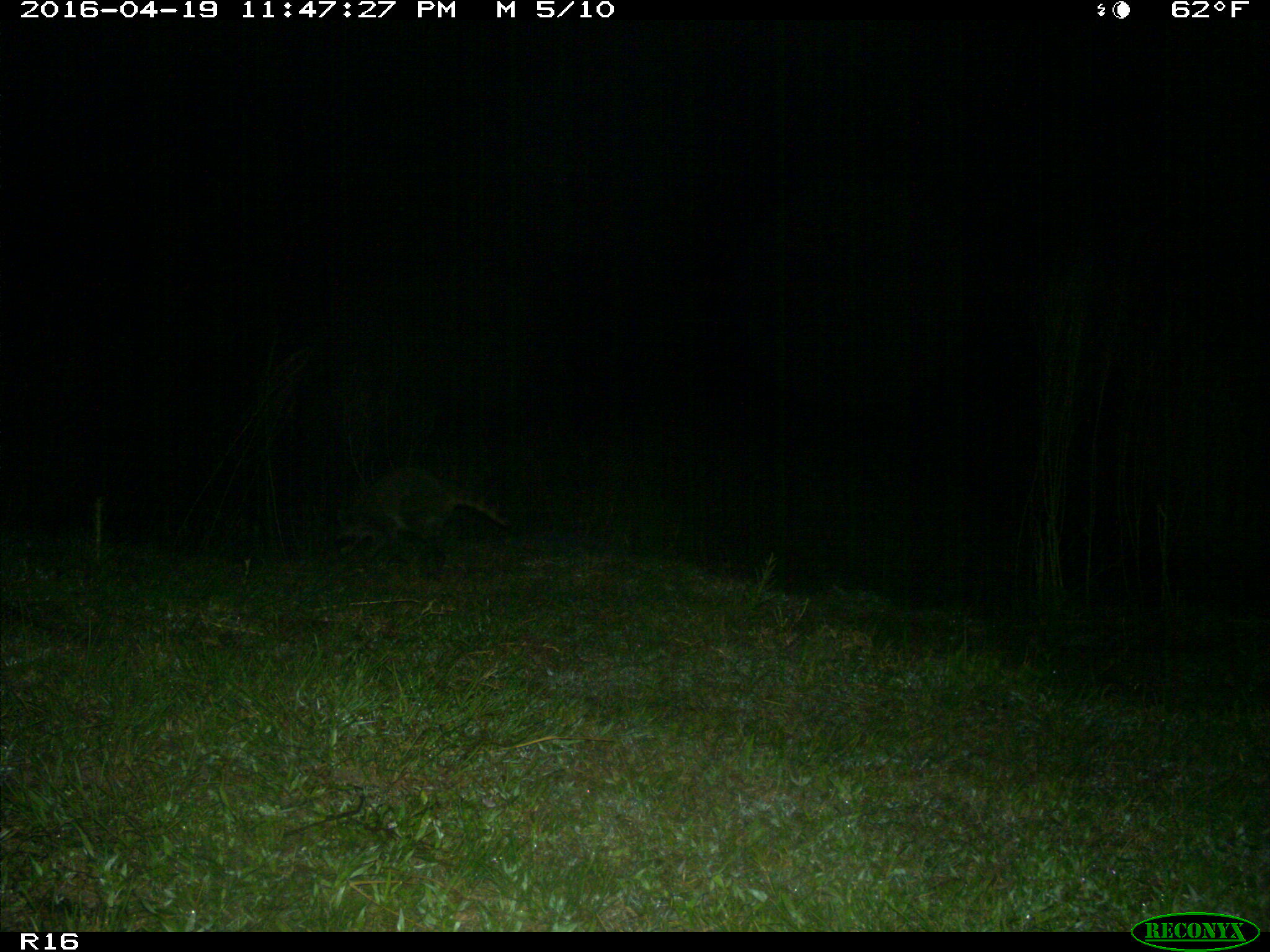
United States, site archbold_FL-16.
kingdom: Animalia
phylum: Chordata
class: Mammalia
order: Carnivora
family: Procyonidae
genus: Procyon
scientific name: Procyon lotor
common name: common raccoon